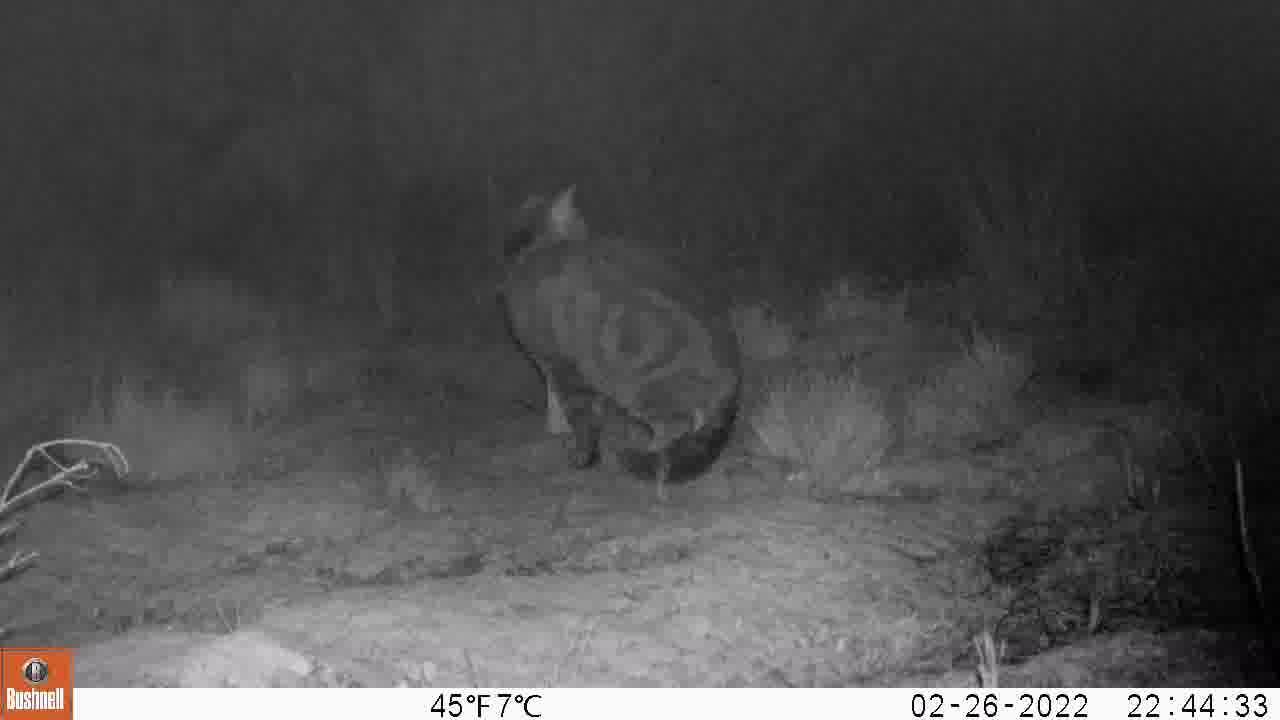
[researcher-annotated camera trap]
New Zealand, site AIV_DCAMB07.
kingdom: Animalia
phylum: Chordata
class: Mammalia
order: Carnivora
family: Felidae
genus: Felis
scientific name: Felis catus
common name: domestic cat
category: cat